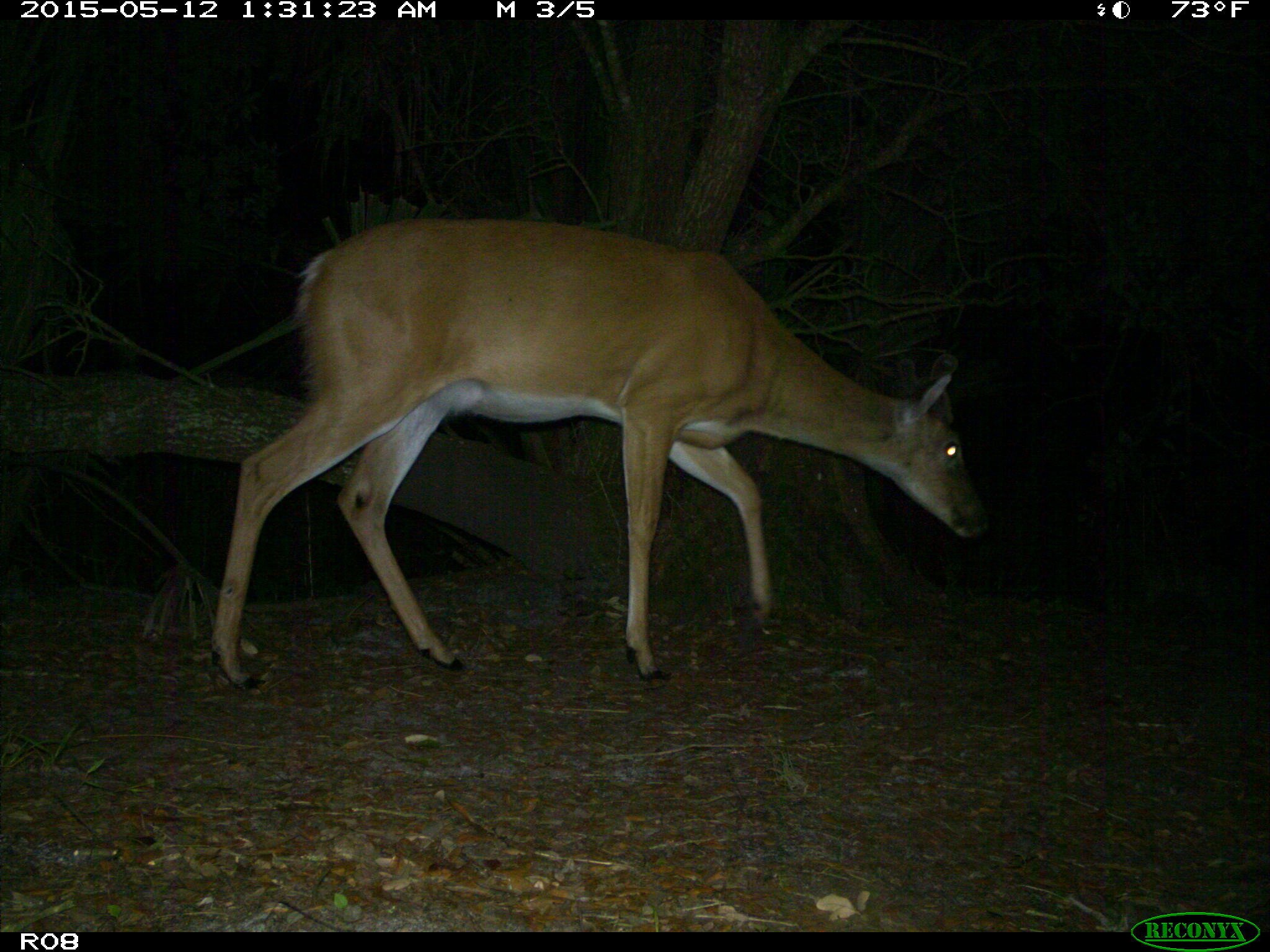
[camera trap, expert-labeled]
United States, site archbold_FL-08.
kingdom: Animalia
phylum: Chordata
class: Mammalia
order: Artiodactyla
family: Cervidae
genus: Odocoileus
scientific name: Odocoileus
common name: deer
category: unidentified deer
Unidentified deer (deer) (Odocoileus).